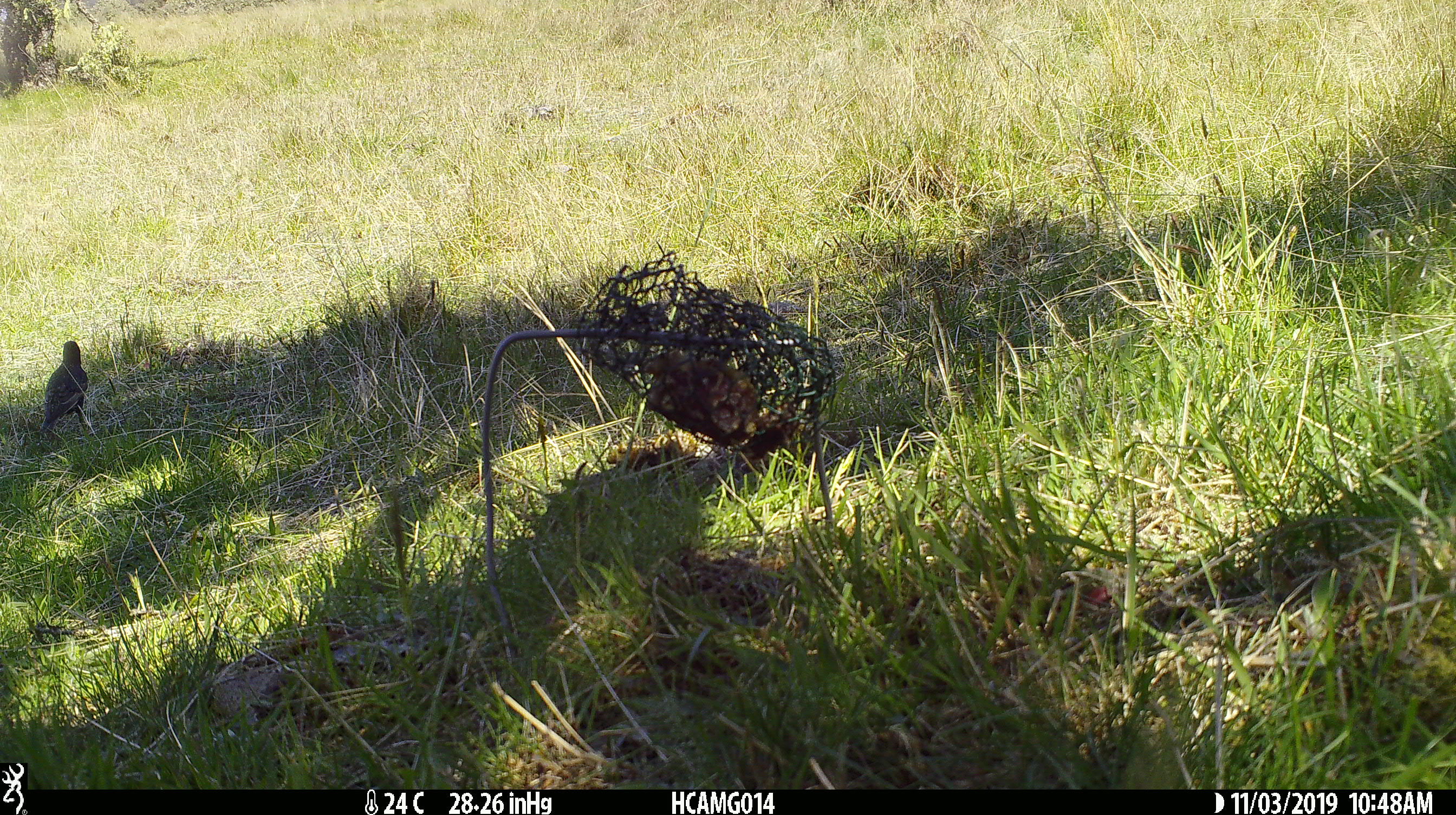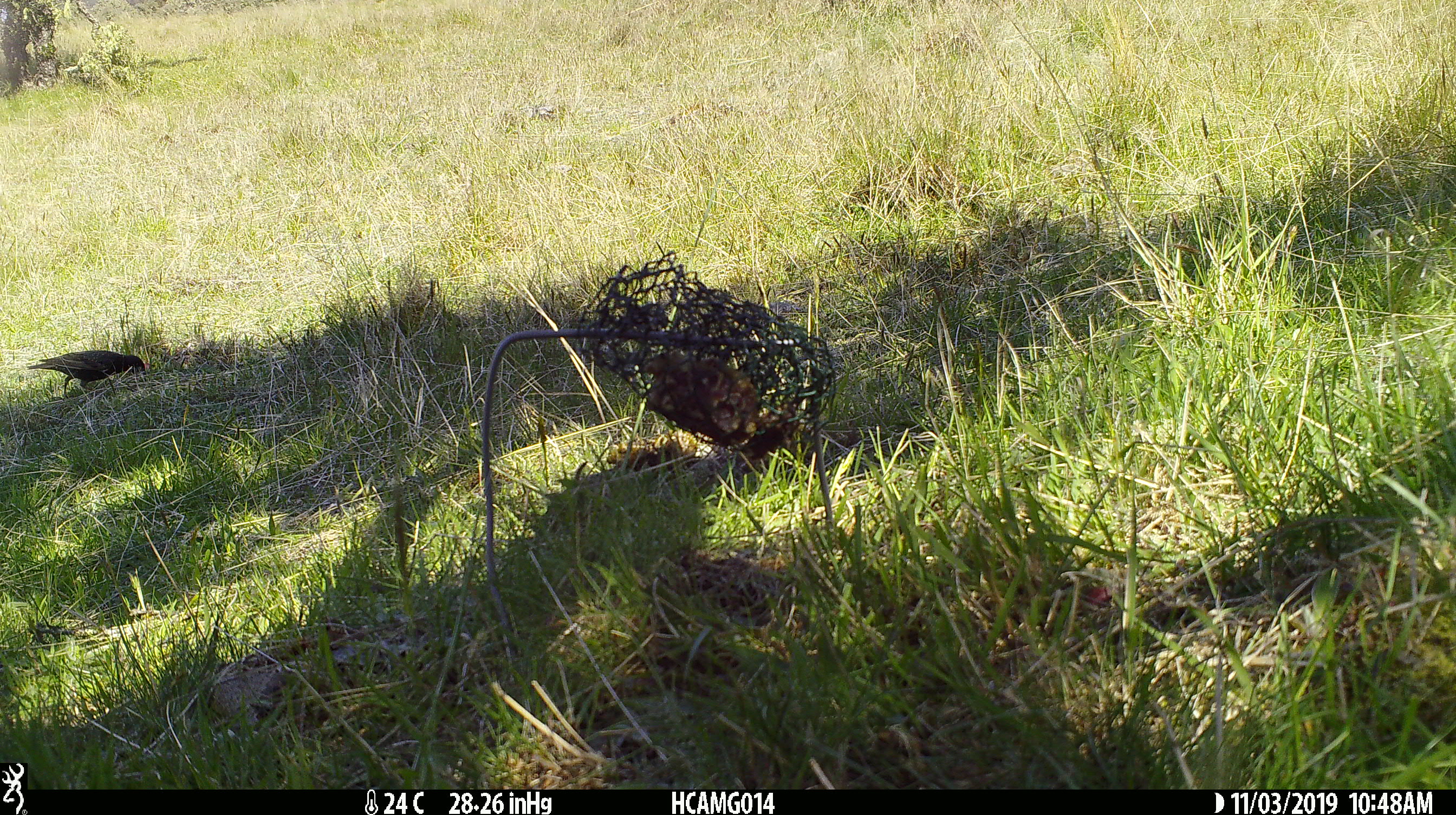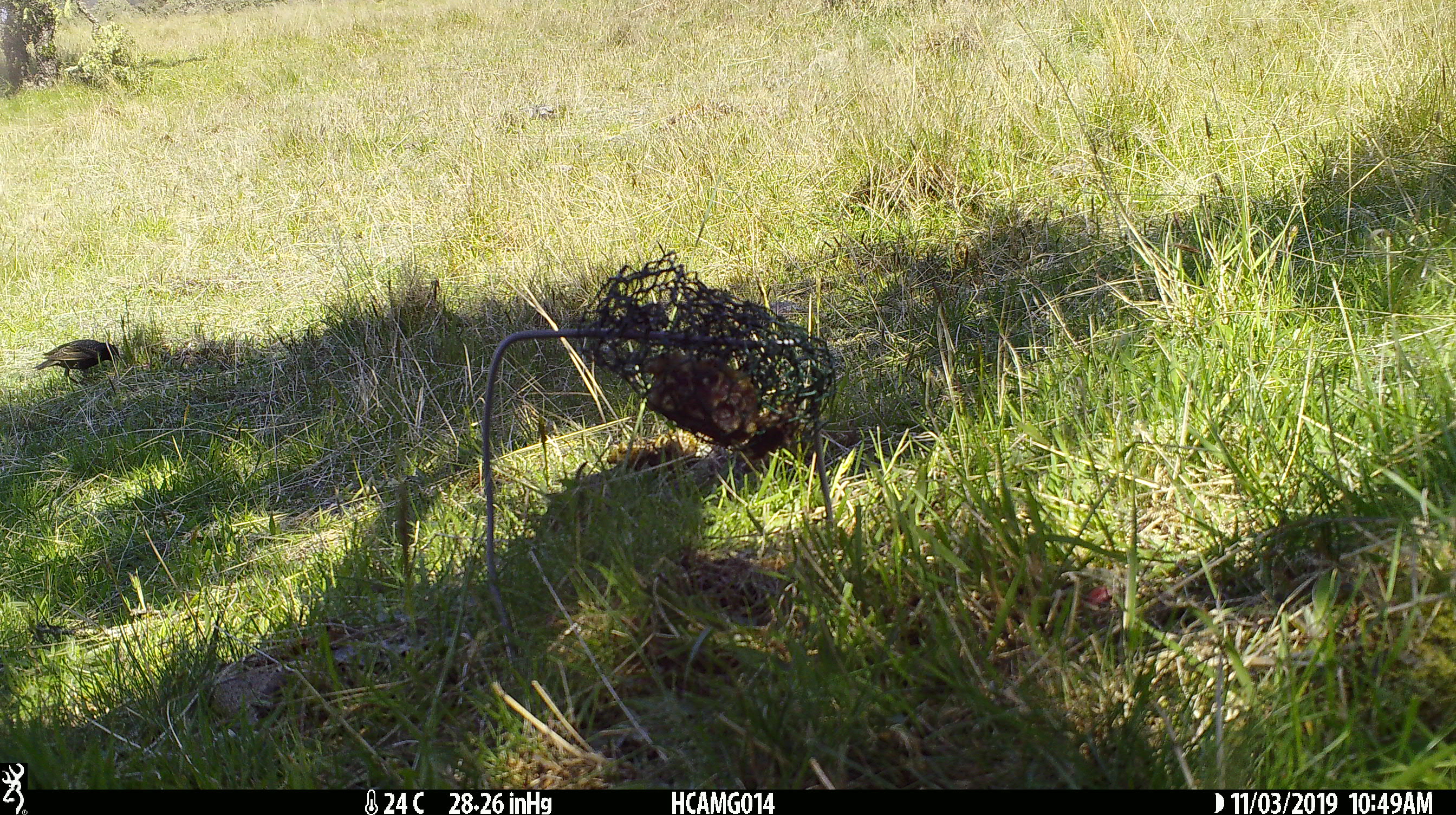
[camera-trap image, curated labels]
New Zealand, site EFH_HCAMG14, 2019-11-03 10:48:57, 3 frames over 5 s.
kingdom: Animalia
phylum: Chordata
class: Aves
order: Passeriformes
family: Sturnidae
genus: Sturnus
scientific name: Sturnus vulgaris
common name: european starling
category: starling